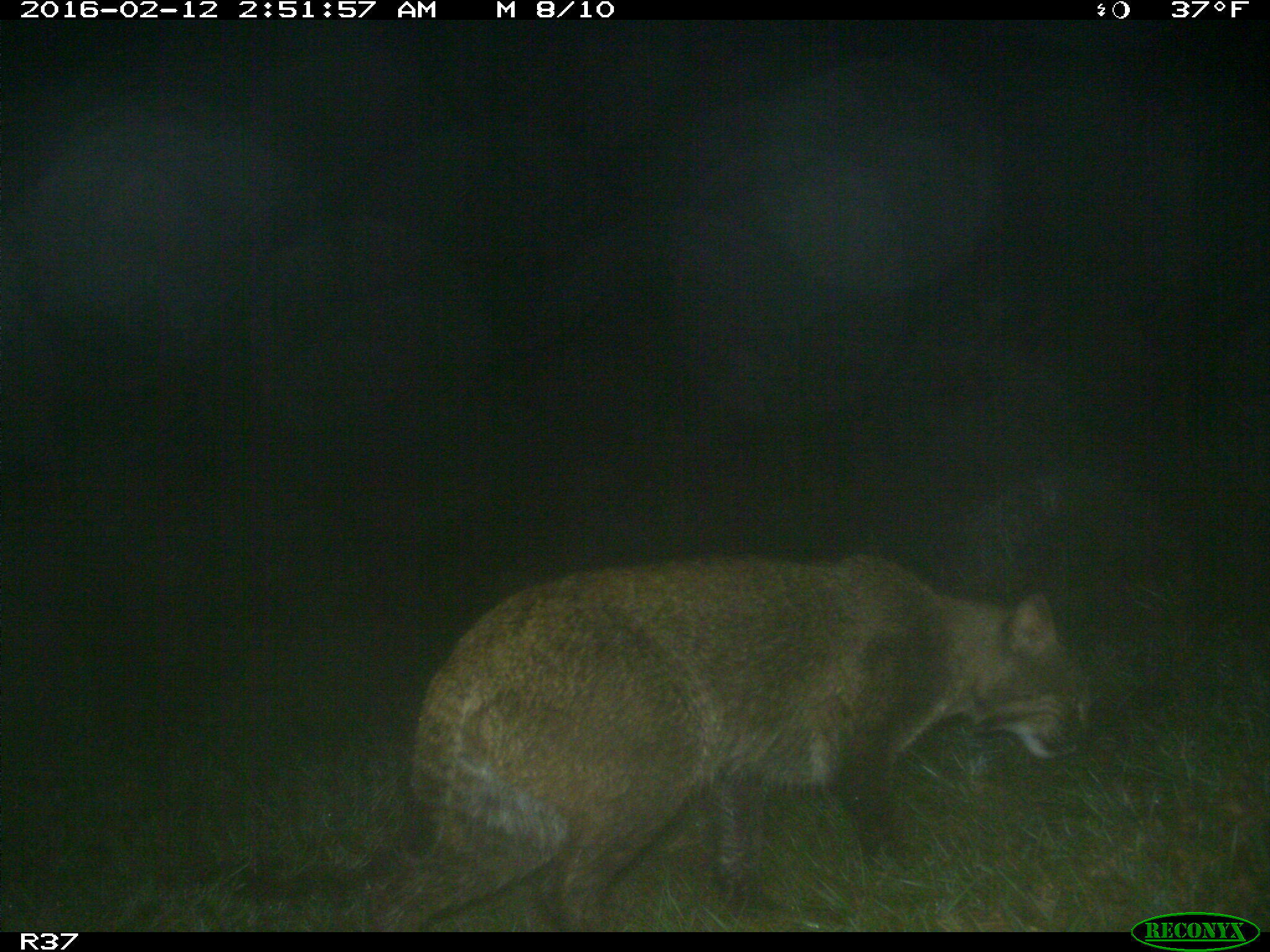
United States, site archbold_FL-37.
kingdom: Animalia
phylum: Chordata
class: Mammalia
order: Carnivora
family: Felidae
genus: Lynx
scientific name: Lynx rufus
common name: bobcat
Lynx rufus (bobcat).